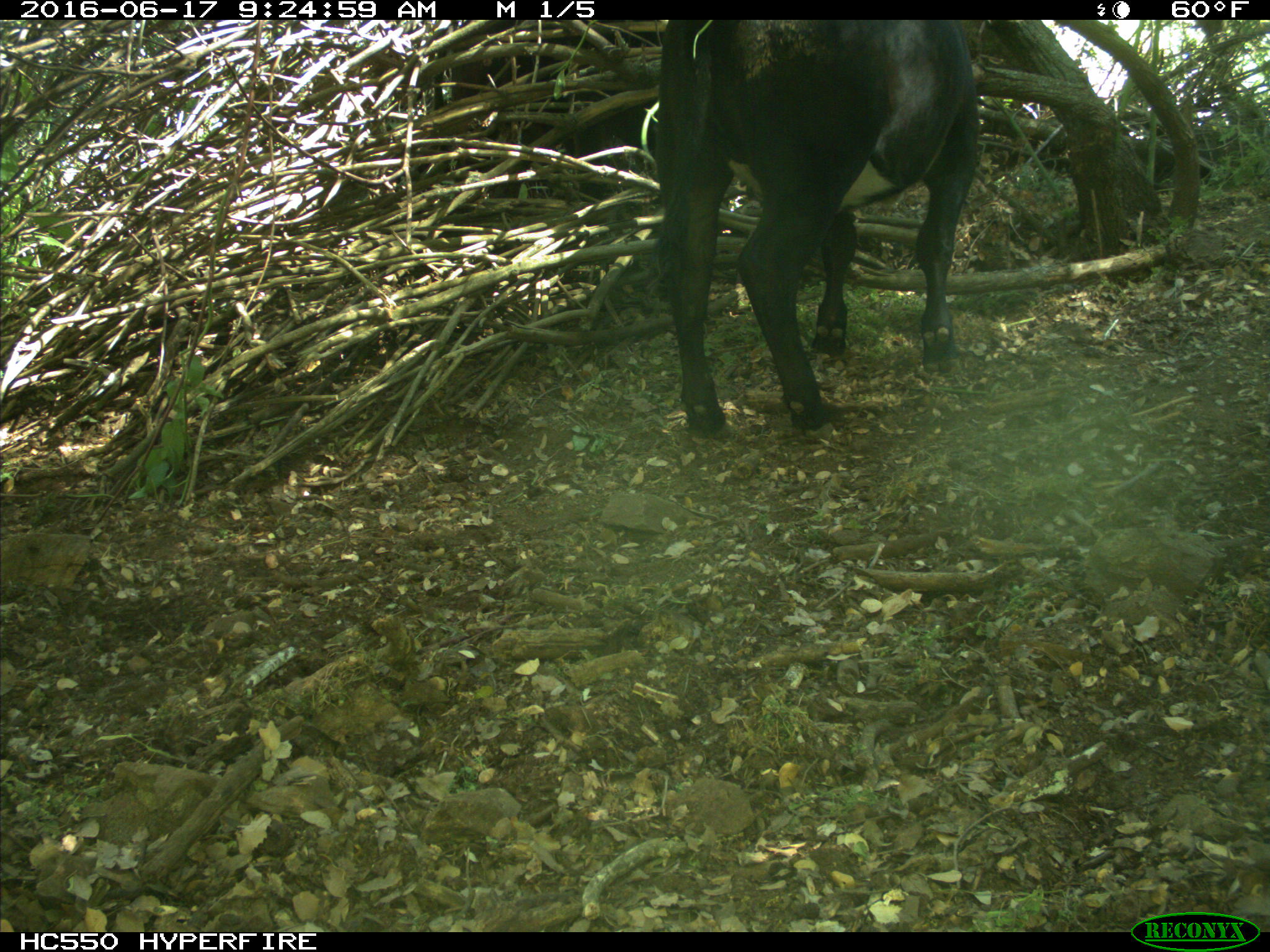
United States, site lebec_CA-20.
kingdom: Animalia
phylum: Chordata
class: Mammalia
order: Artiodactyla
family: Bovidae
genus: Bos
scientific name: Bos taurus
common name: domestic cow